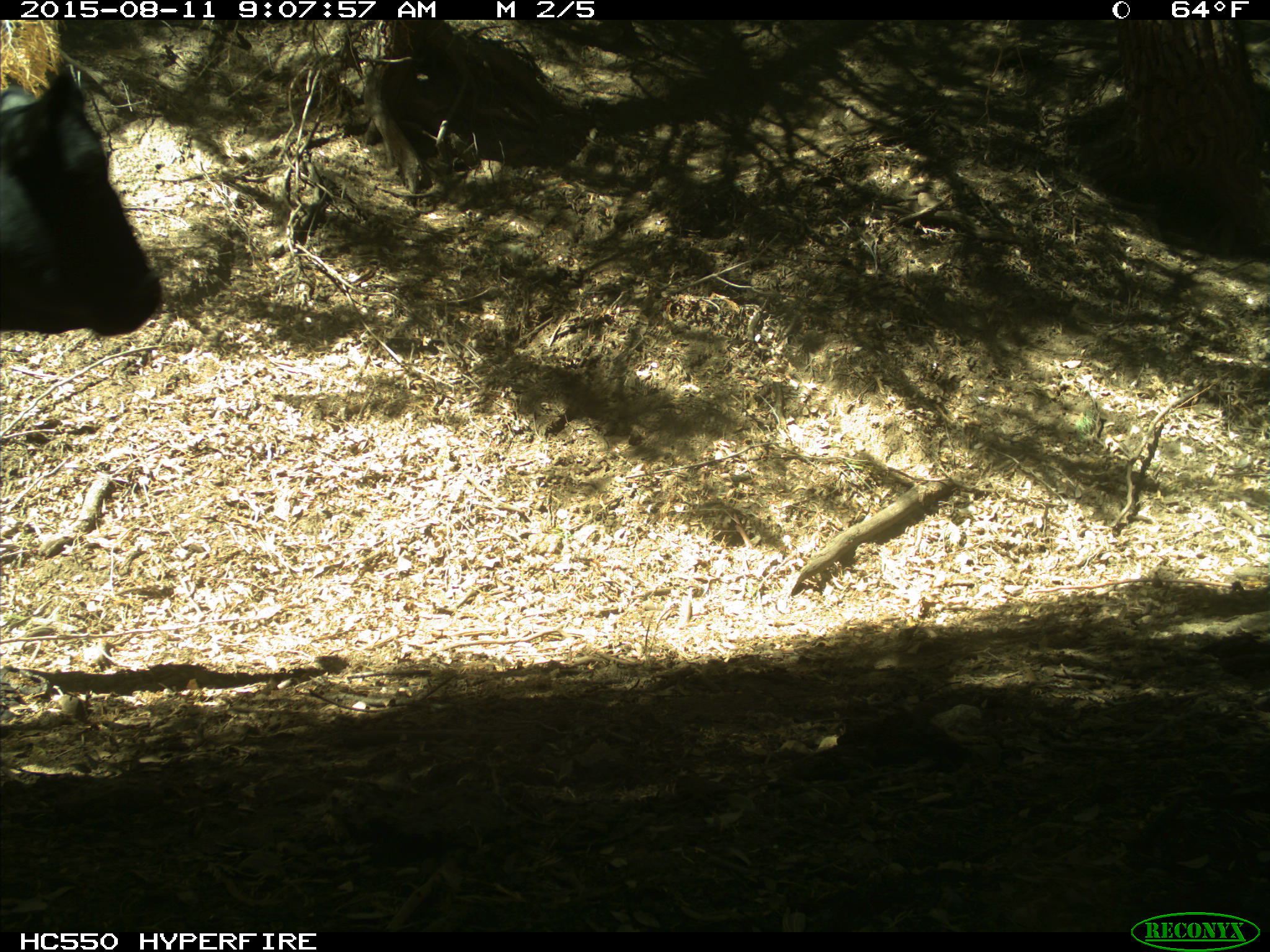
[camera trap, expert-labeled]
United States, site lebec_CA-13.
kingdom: Animalia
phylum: Chordata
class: Mammalia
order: Artiodactyla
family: Bovidae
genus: Bos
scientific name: Bos taurus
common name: domestic cow